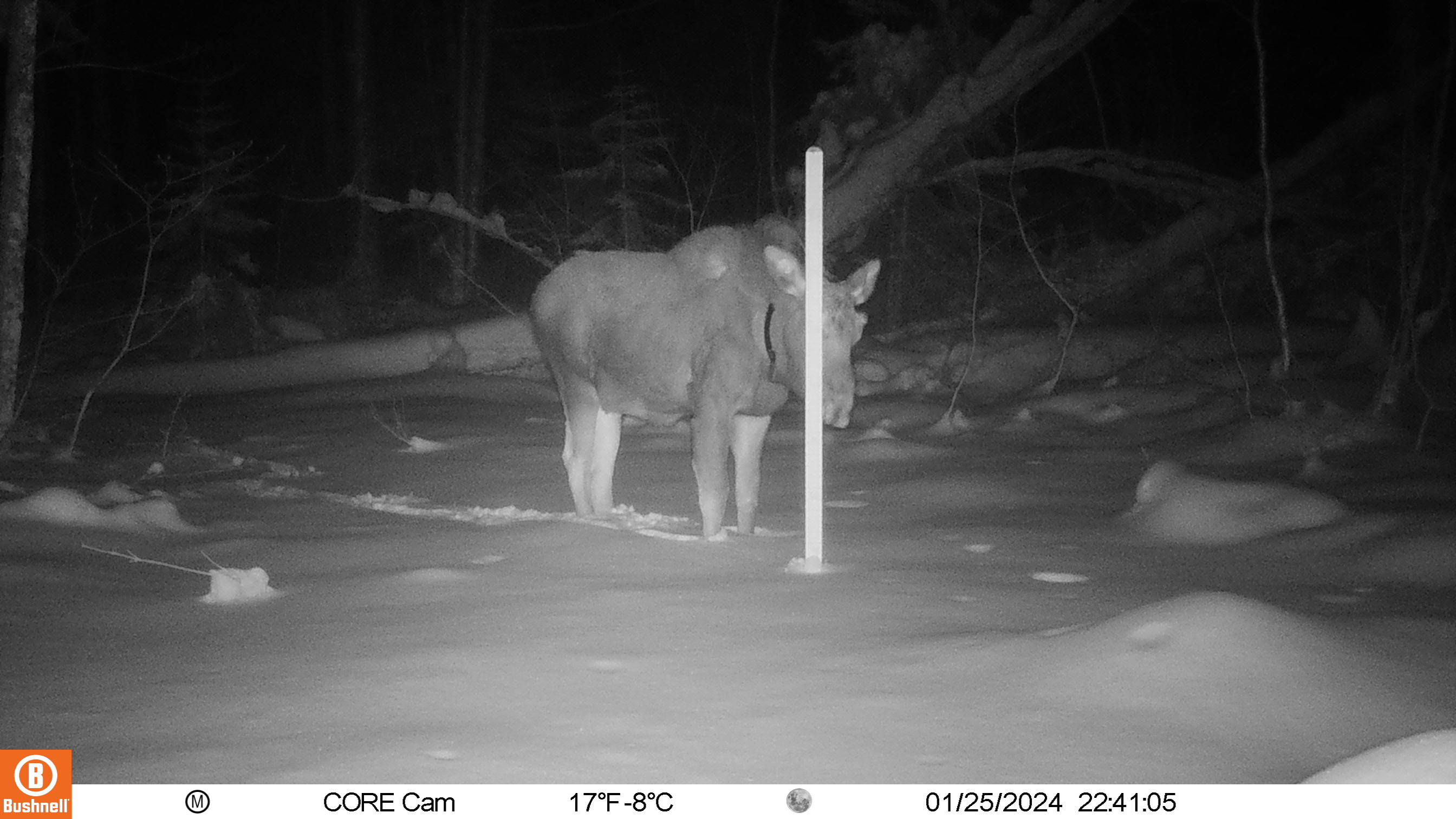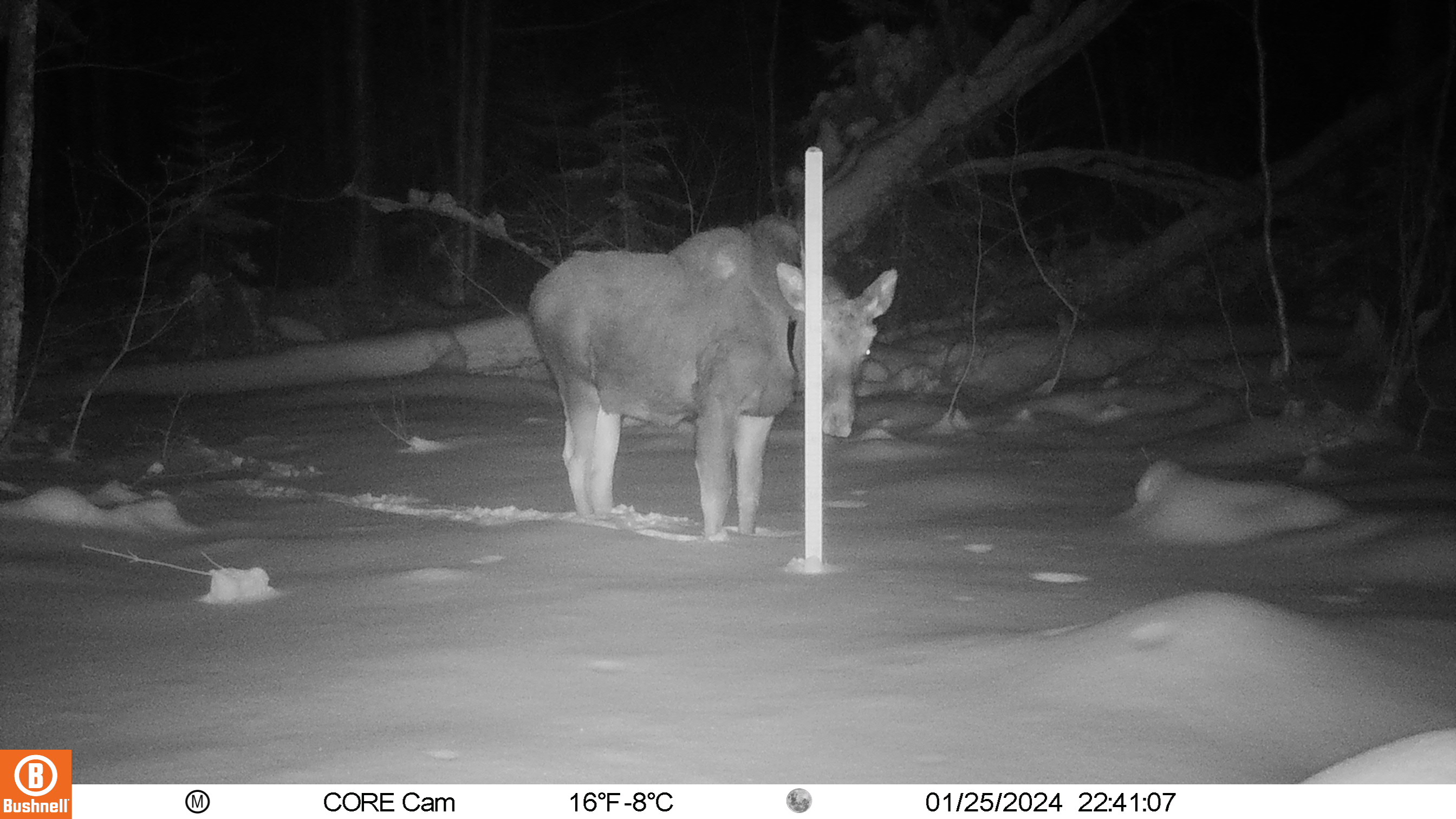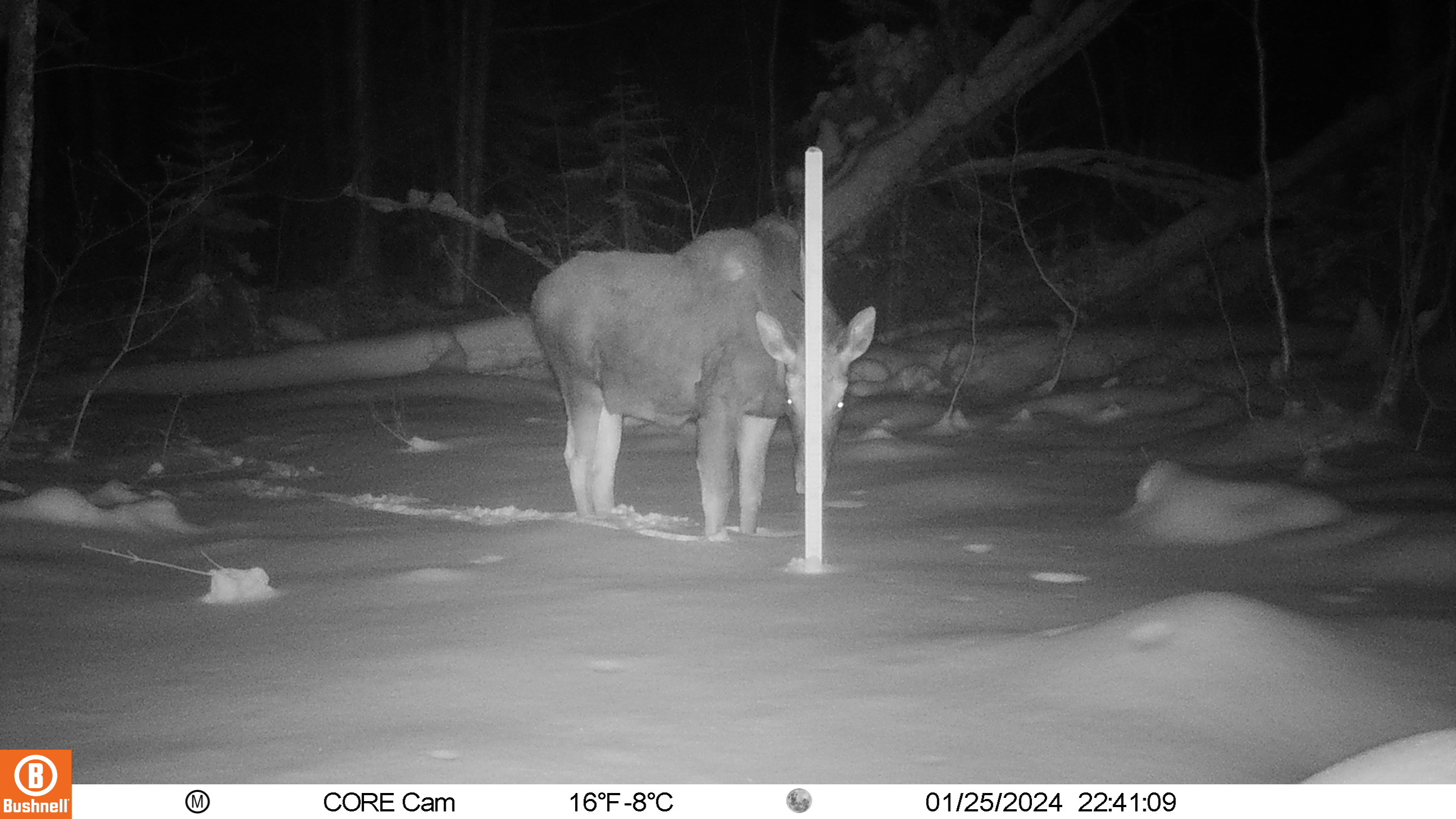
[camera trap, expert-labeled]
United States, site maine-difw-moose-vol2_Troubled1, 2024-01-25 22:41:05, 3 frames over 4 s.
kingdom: Animalia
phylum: Chordata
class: Mammalia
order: Artiodactyla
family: Cervidae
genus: Alces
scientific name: Alces alces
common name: moose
Moose (Alces alces).